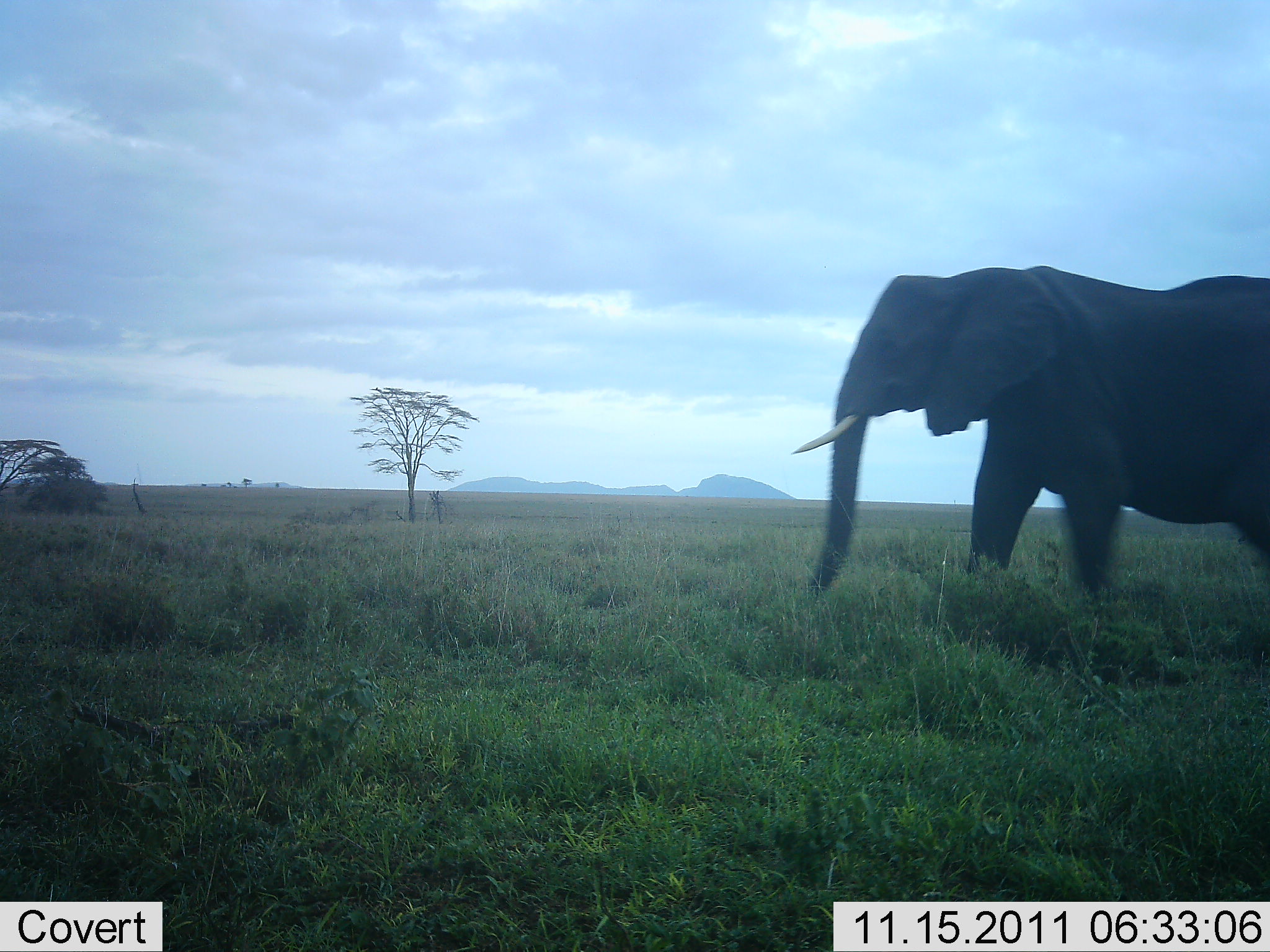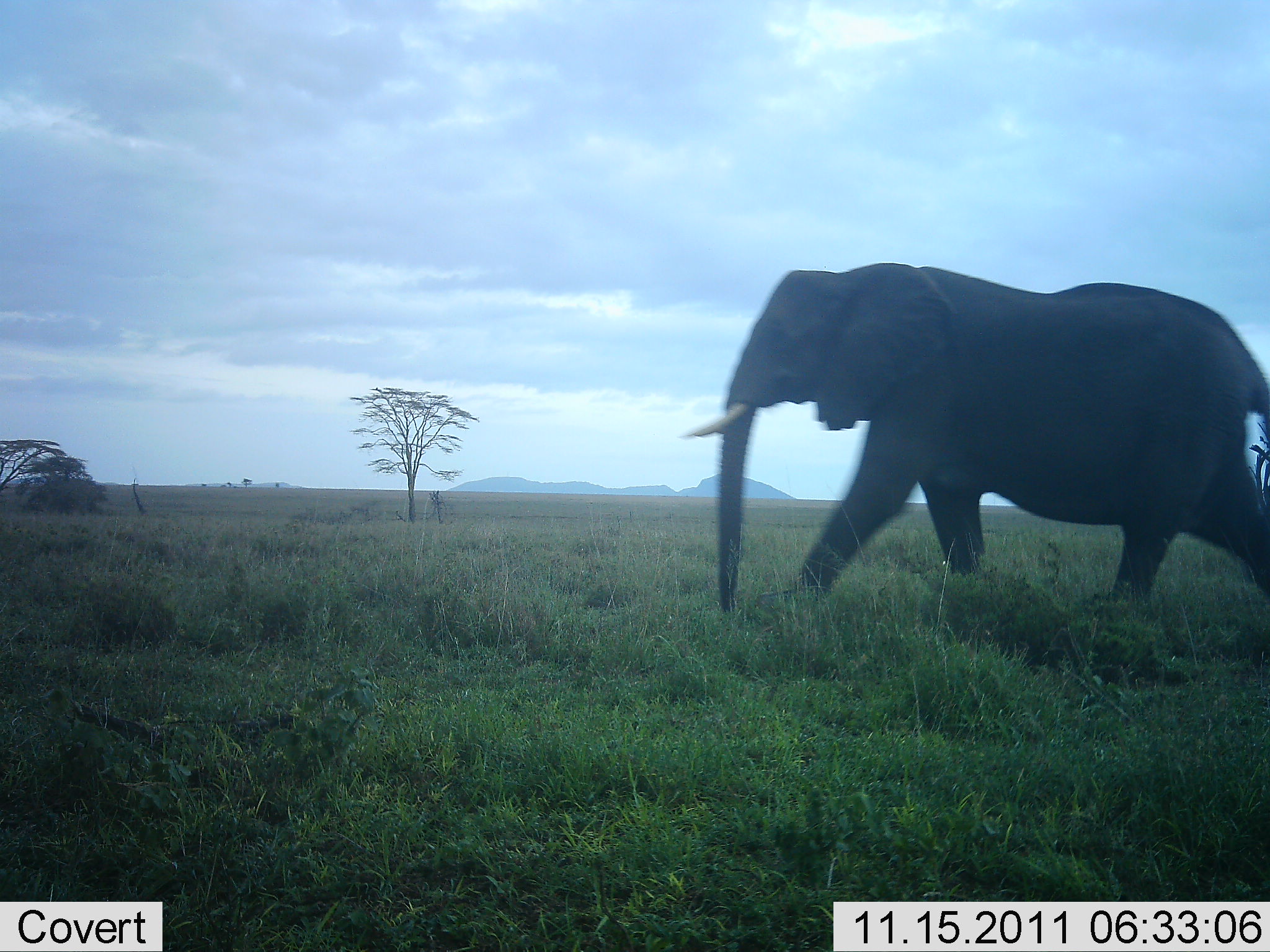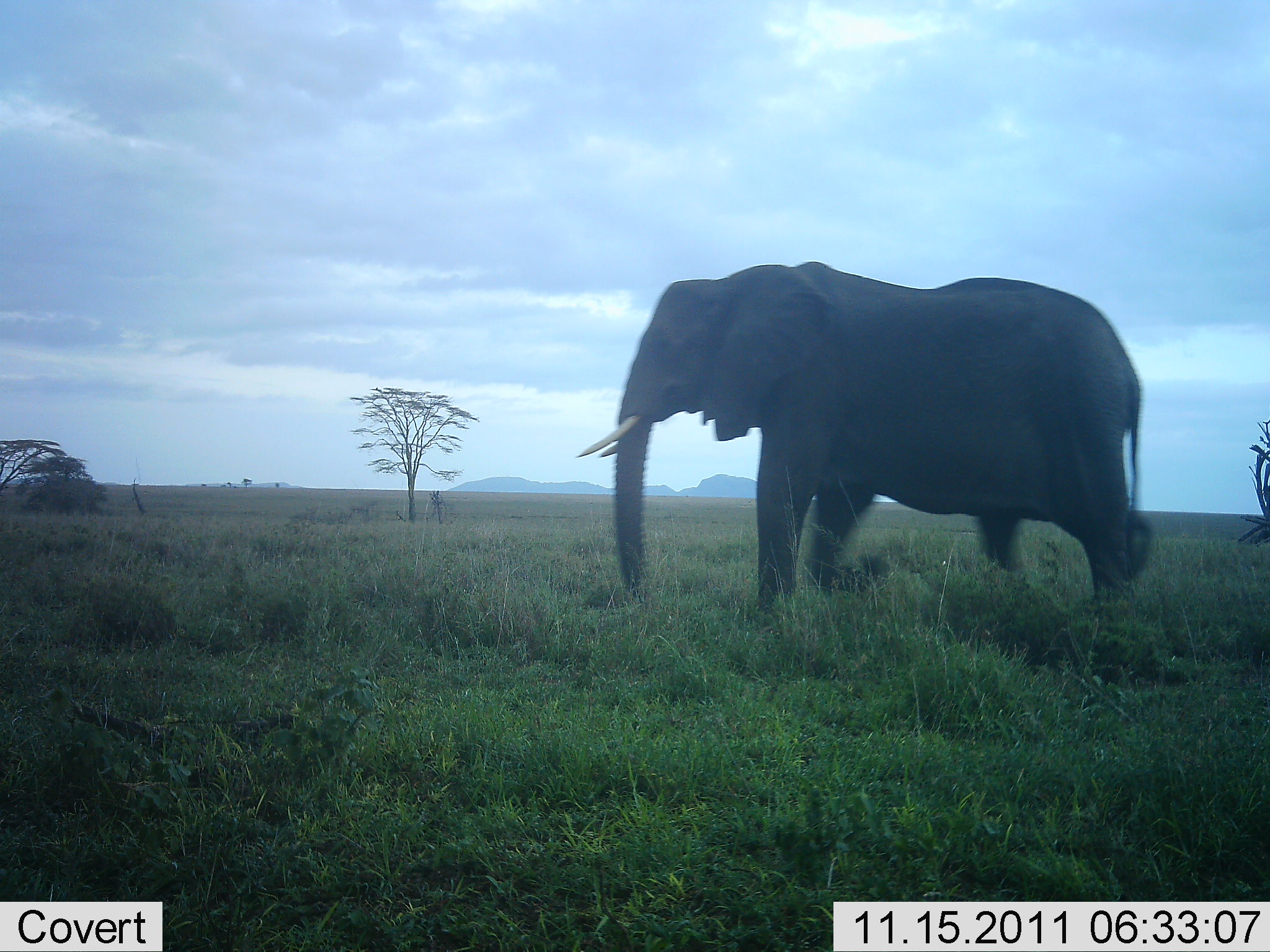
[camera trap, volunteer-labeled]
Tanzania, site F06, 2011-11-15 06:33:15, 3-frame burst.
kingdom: Animalia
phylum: Chordata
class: Mammalia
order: Proboscidea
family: Elephantidae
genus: Loxodonta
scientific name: Loxodonta africana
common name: african bush elephant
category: elephant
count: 1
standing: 10%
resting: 0%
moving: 90%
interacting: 0%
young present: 0%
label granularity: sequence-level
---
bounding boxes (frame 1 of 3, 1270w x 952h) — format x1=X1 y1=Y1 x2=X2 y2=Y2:
animal: x1=790 y1=265 x2=1270 y2=600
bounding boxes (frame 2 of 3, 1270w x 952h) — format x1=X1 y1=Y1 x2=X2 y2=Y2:
animal: x1=679 y1=263 x2=1270 y2=614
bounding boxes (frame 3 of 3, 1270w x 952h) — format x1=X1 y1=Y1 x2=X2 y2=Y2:
animal: x1=574 y1=260 x2=1152 y2=616